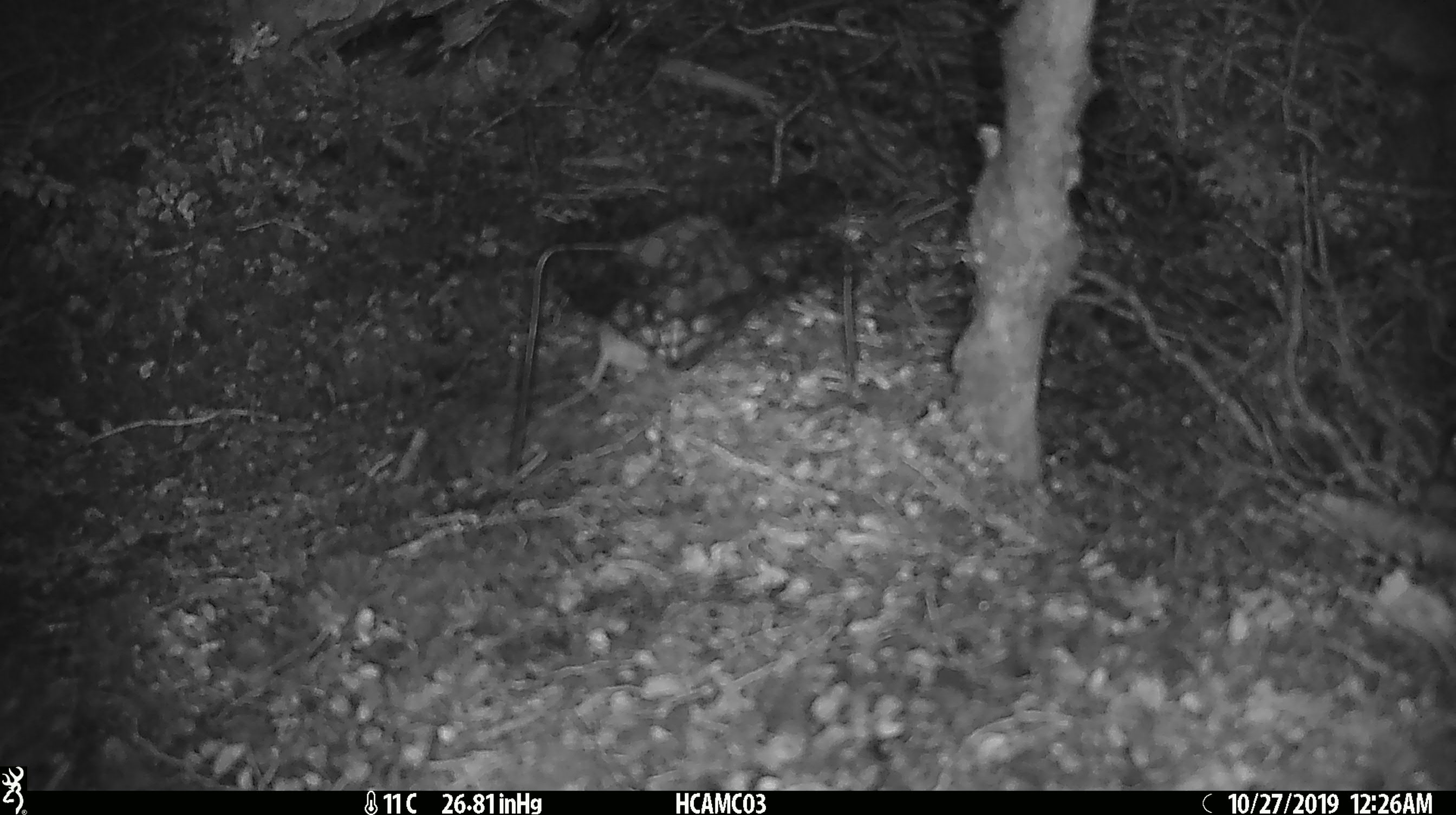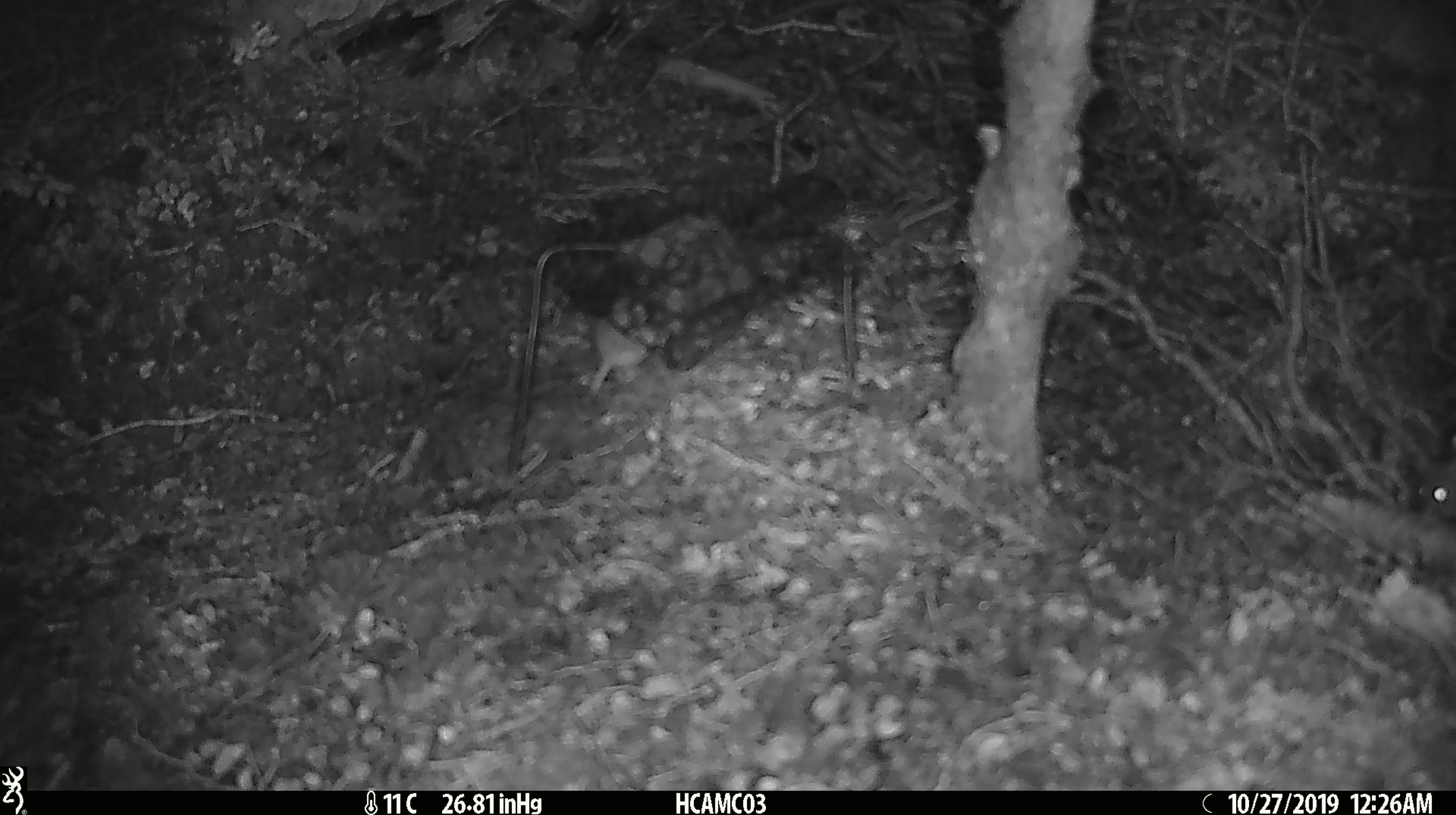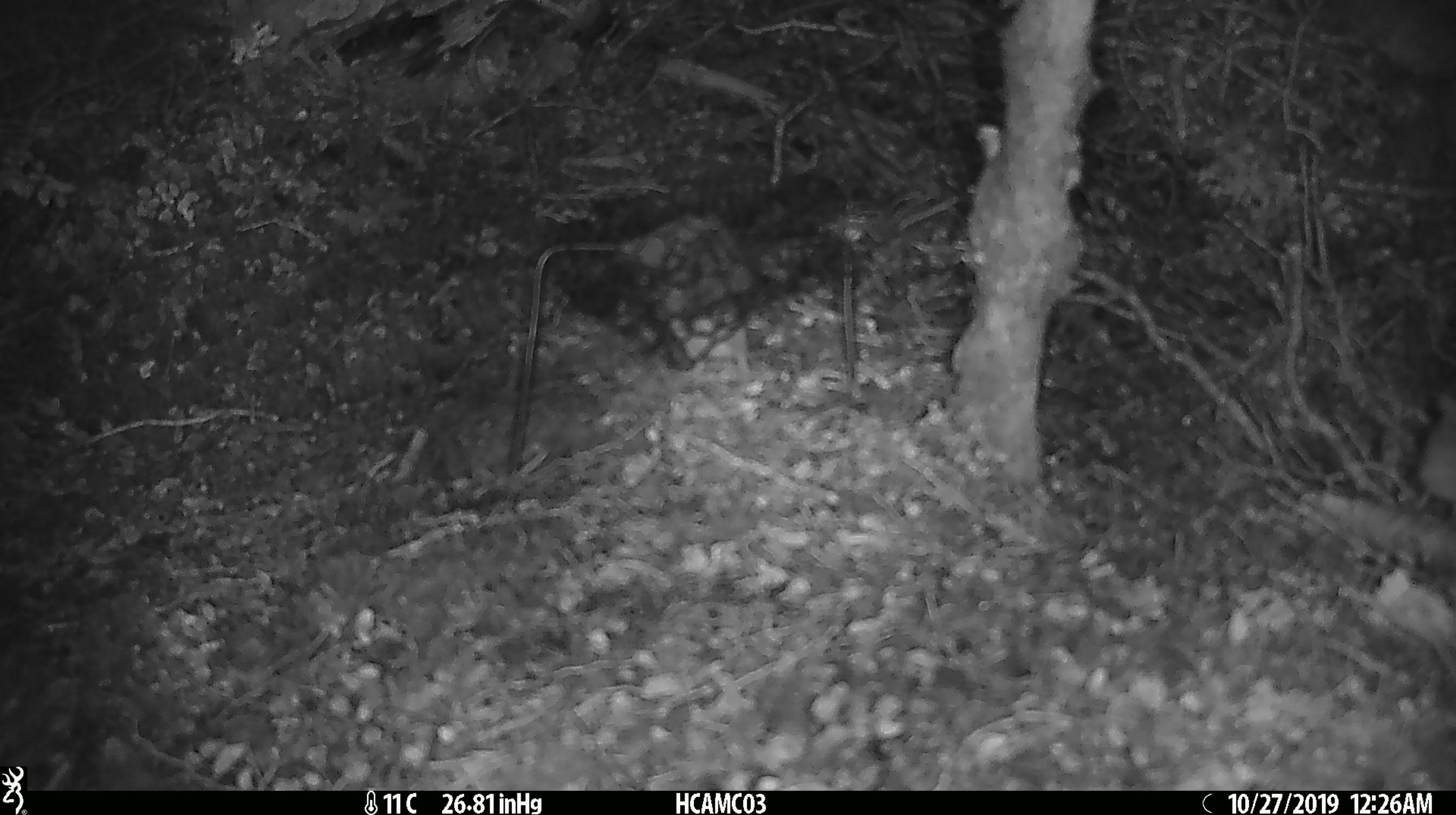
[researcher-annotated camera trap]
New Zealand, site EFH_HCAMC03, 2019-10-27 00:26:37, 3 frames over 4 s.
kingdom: Animalia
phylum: Chordata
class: Mammalia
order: Rodentia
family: Muridae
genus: Mus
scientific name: Mus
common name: mouse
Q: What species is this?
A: Mouse (Mus).